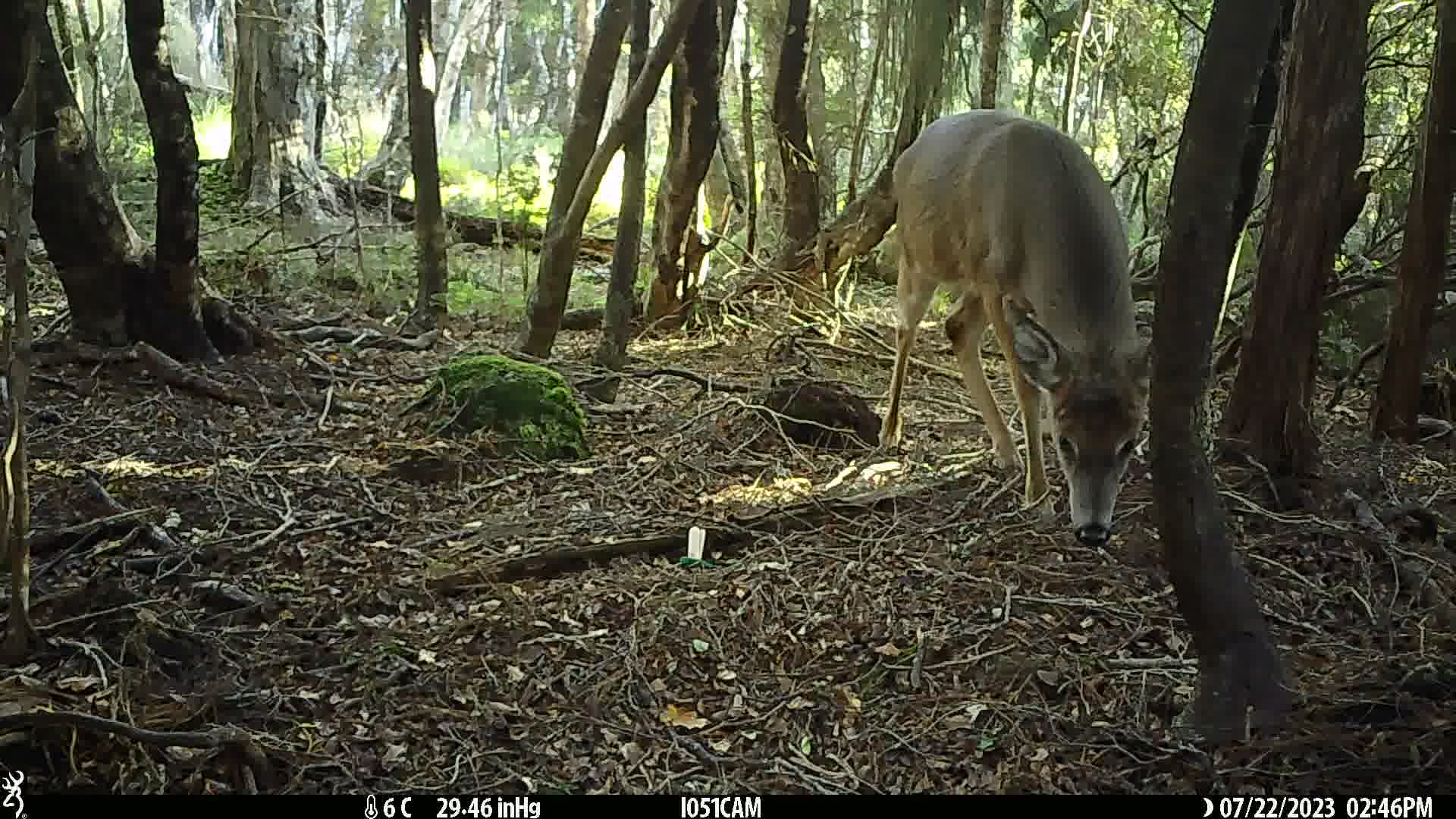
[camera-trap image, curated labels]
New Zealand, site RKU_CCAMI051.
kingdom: Animalia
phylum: Chordata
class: Mammalia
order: Artiodactyla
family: Cervidae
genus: Odocoileus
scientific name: Odocoileus virginianus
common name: white-tailed deer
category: white tailed deer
White tailed deer (white-tailed deer) (Odocoileus virginianus).